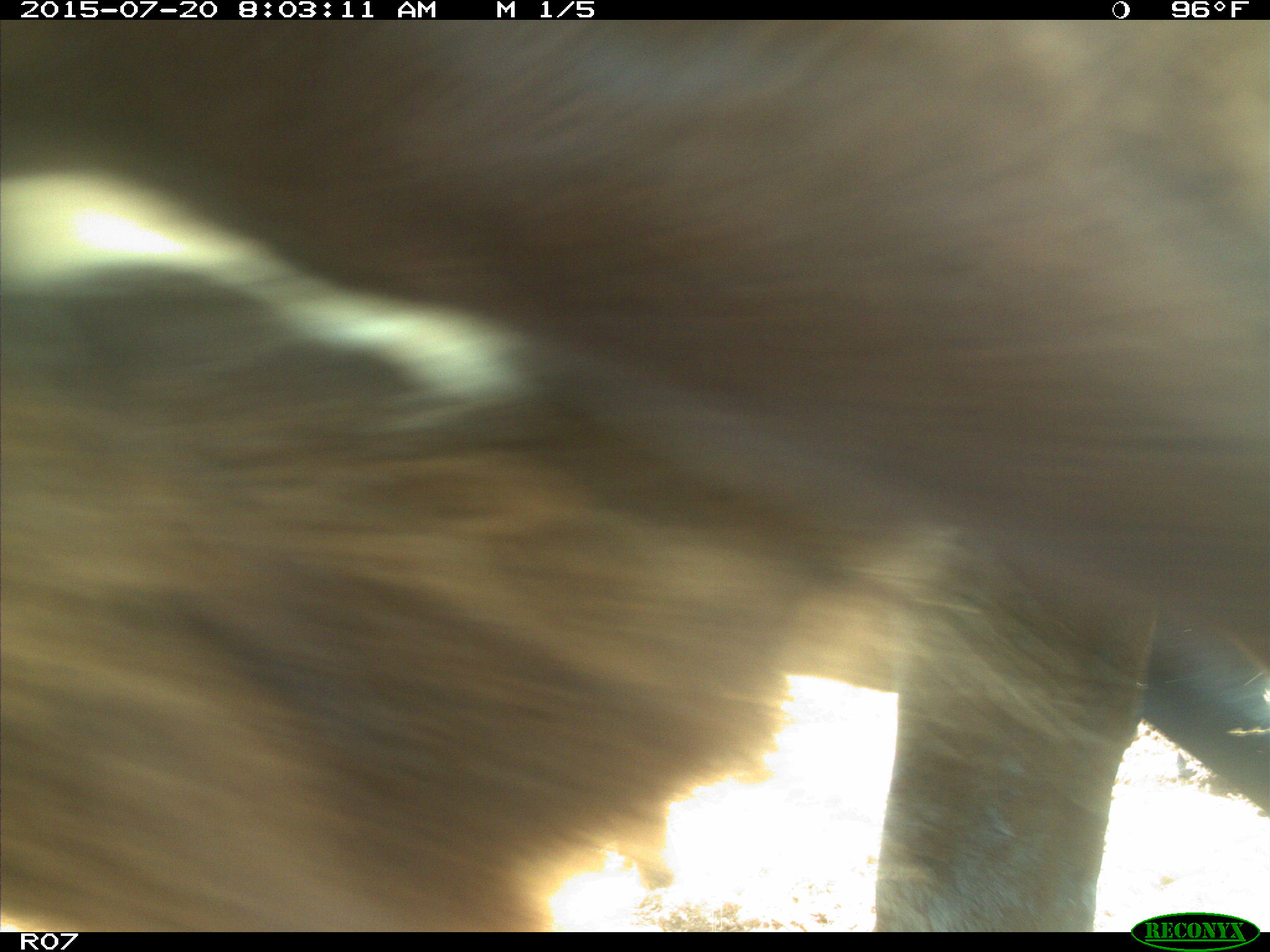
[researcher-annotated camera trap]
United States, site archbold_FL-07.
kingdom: Animalia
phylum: Chordata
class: Mammalia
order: Artiodactyla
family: Bovidae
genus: Bos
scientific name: Bos taurus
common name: domestic cow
Bos taurus (domestic cow).